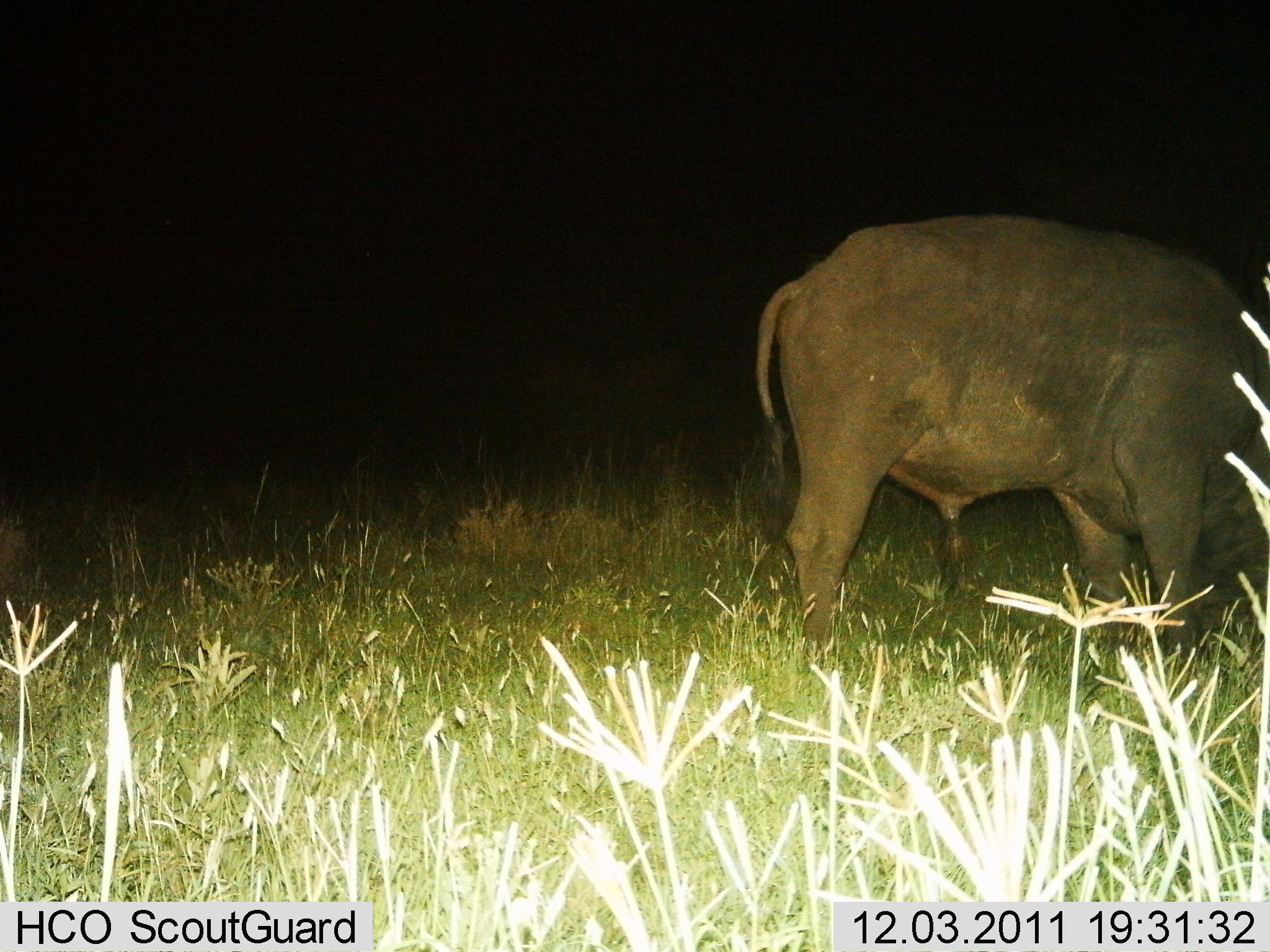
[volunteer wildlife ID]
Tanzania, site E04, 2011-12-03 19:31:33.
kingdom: Animalia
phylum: Chordata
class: Mammalia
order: Artiodactyla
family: Bovidae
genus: Syncerus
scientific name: Syncerus caffer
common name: cape buffalo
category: buffalo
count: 1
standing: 36%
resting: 0%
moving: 0%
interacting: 0%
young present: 0%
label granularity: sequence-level